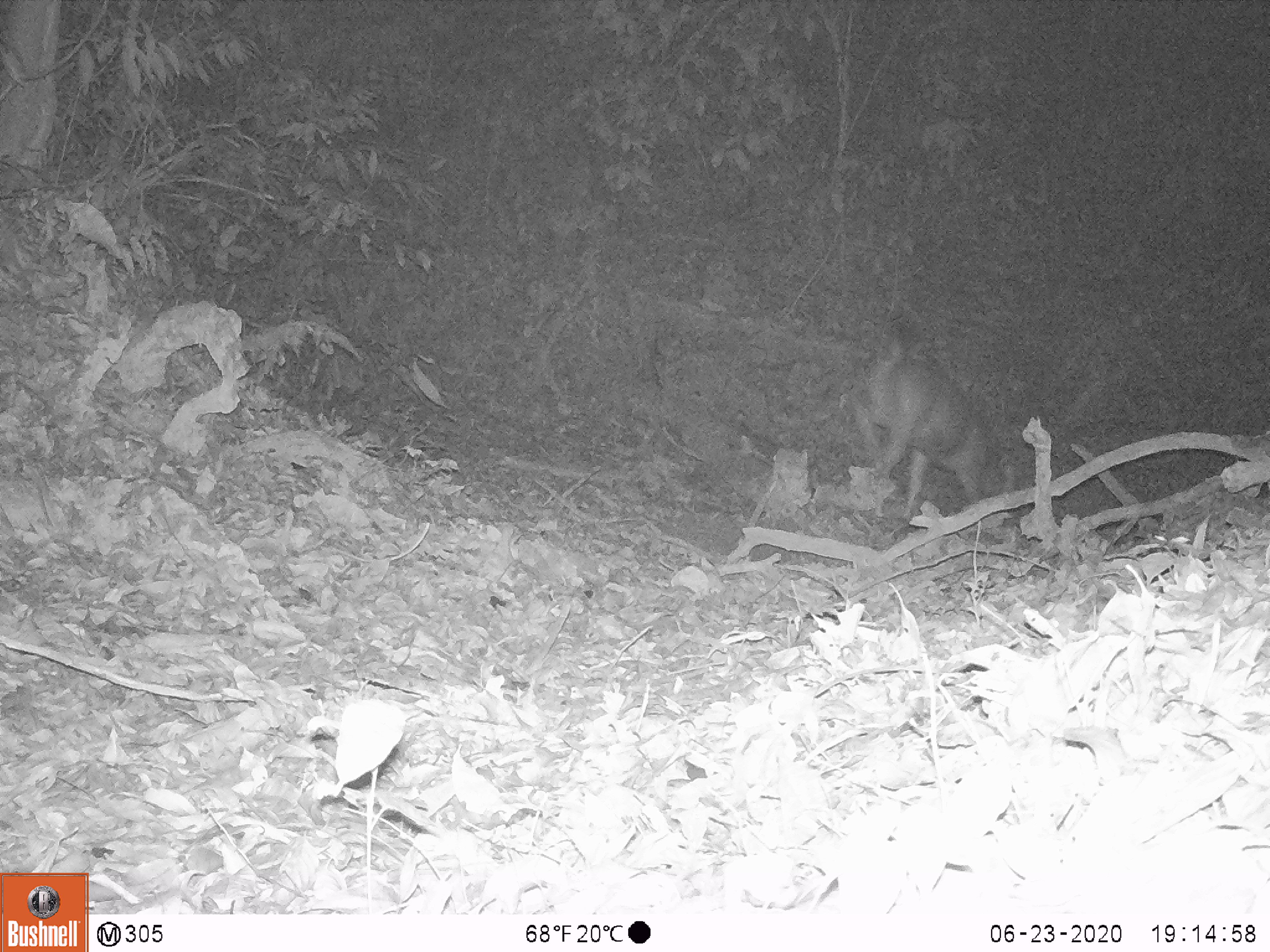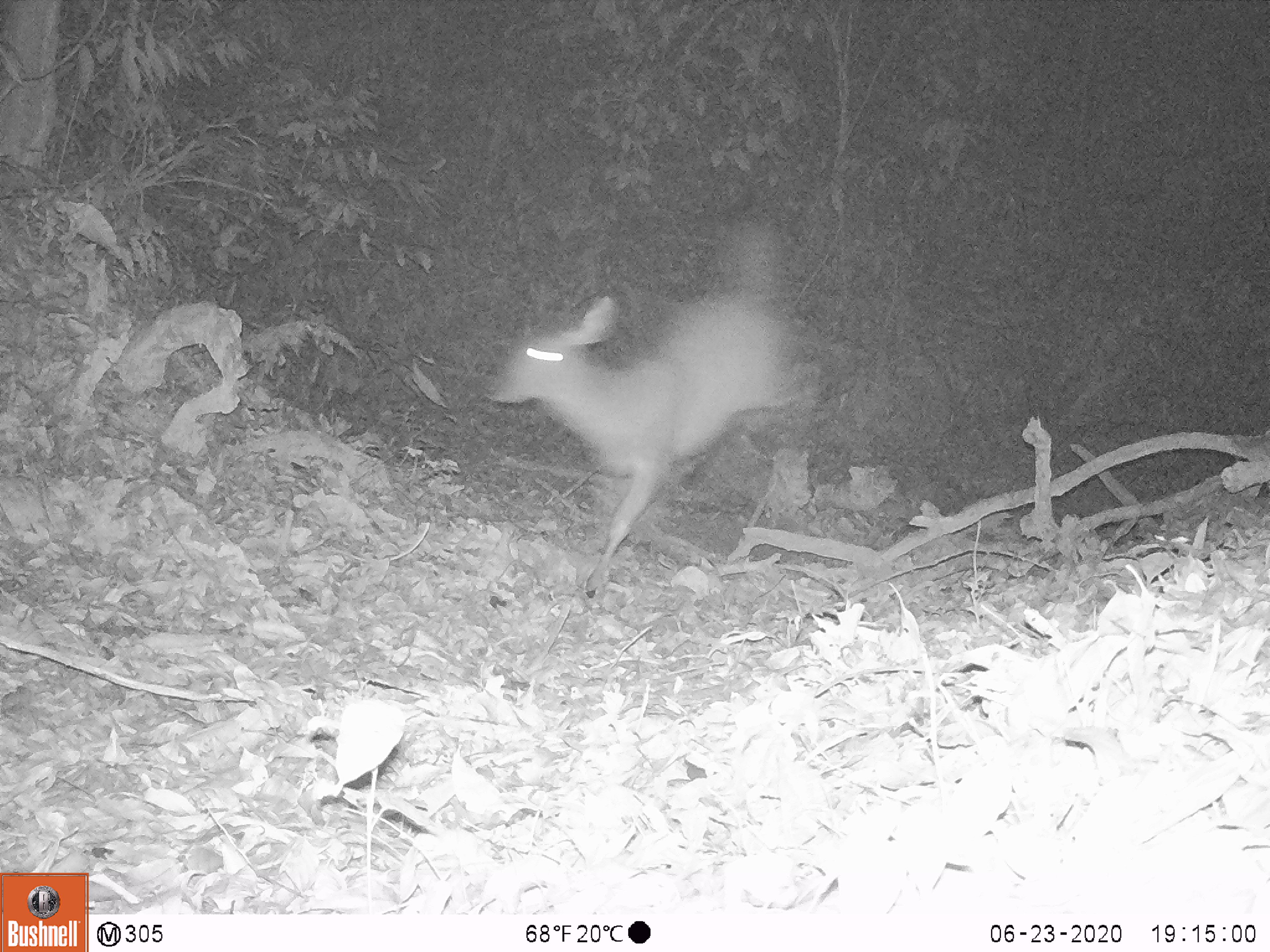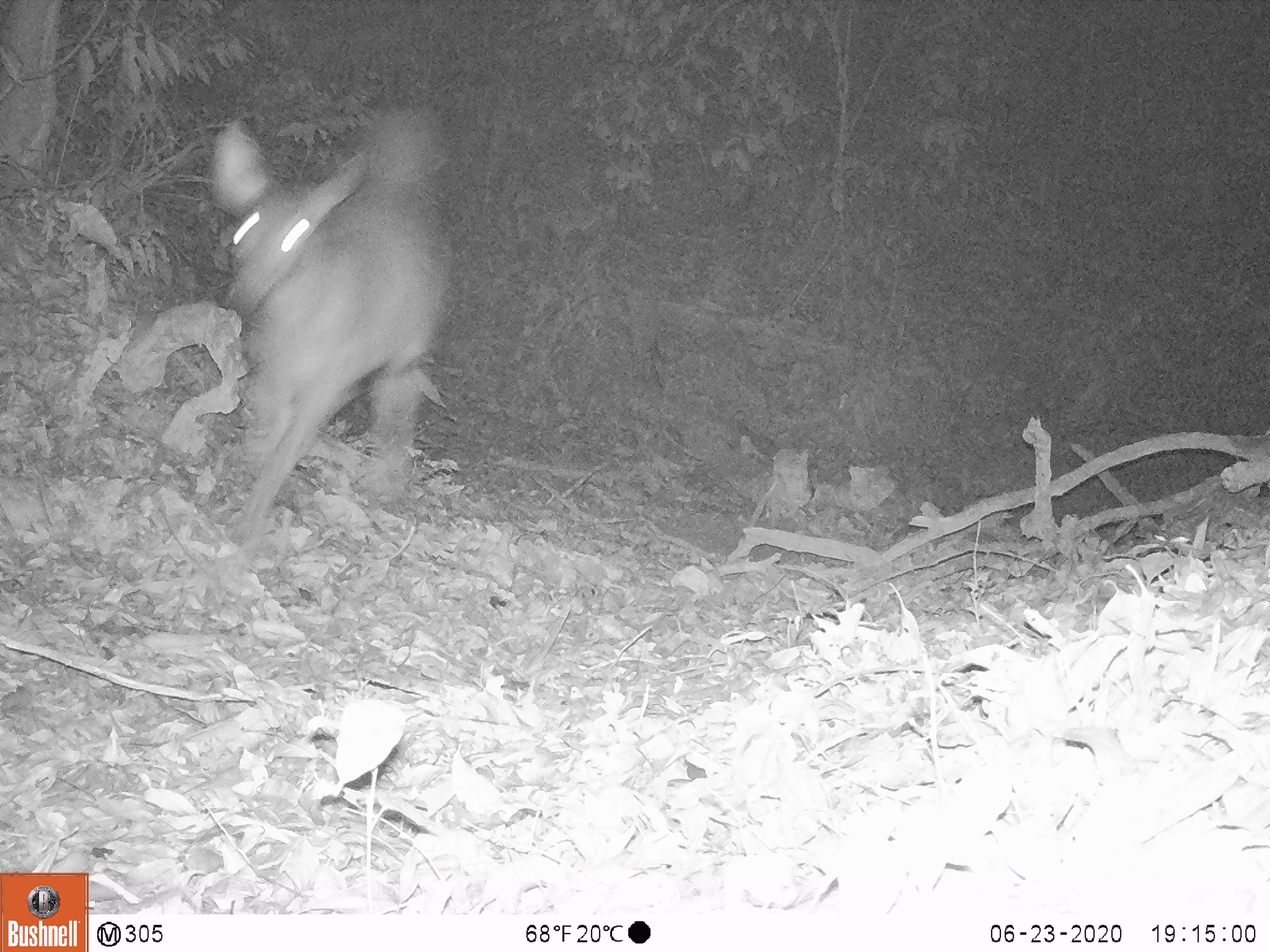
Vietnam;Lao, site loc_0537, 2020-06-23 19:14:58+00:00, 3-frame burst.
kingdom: Animalia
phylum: Chordata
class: Mammalia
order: Artiodactyla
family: Cervidae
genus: Rusa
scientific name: Rusa unicolor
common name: sambar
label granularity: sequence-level